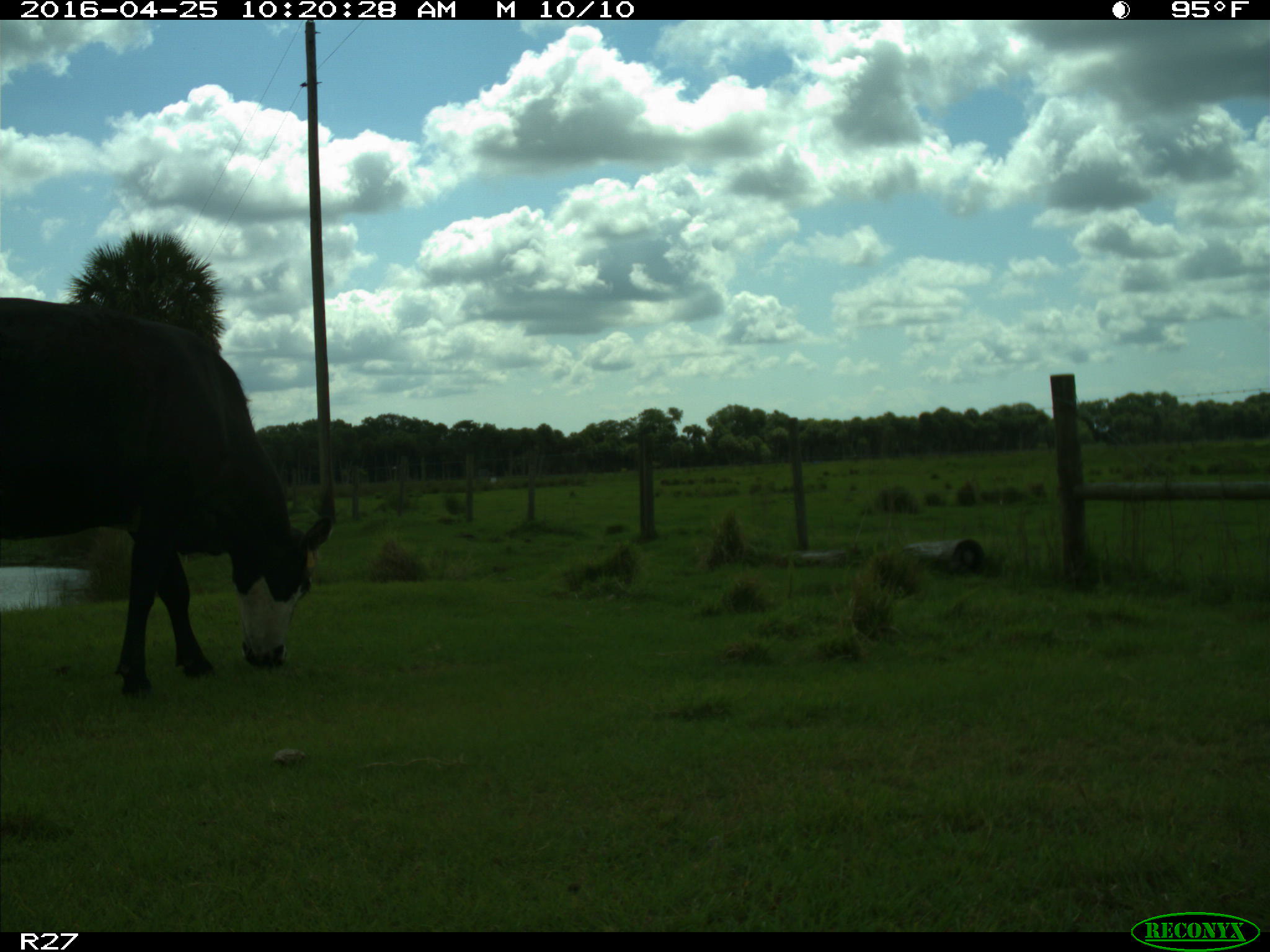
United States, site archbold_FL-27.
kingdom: Animalia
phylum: Chordata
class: Mammalia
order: Artiodactyla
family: Bovidae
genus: Bos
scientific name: Bos taurus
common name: domestic cow